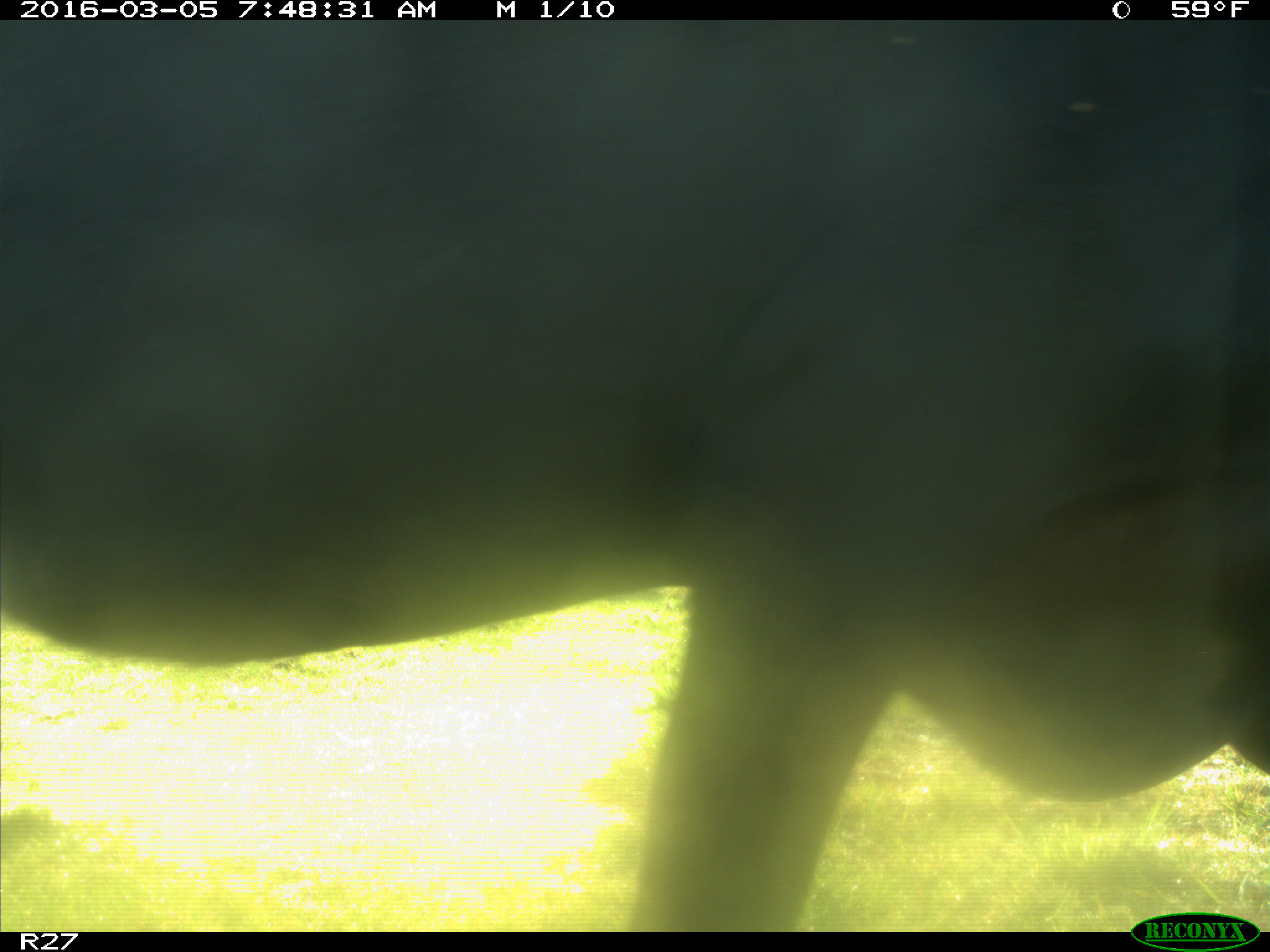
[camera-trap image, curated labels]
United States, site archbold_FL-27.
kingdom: Animalia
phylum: Chordata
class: Mammalia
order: Artiodactyla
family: Bovidae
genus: Bos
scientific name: Bos taurus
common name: domestic cow